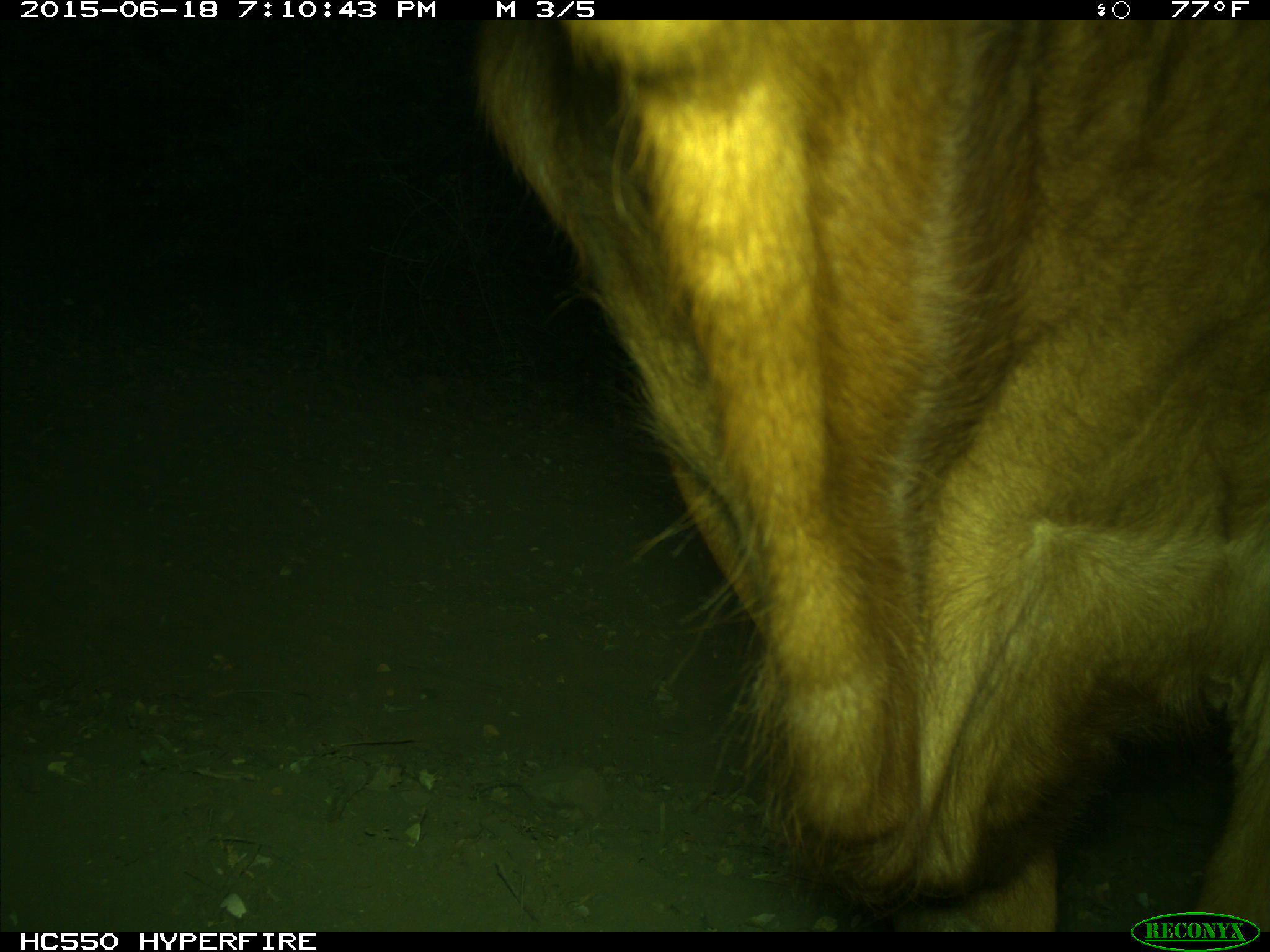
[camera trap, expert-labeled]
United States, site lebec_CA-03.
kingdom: Animalia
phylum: Chordata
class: Mammalia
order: Artiodactyla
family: Bovidae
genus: Bos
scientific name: Bos taurus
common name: domestic cow